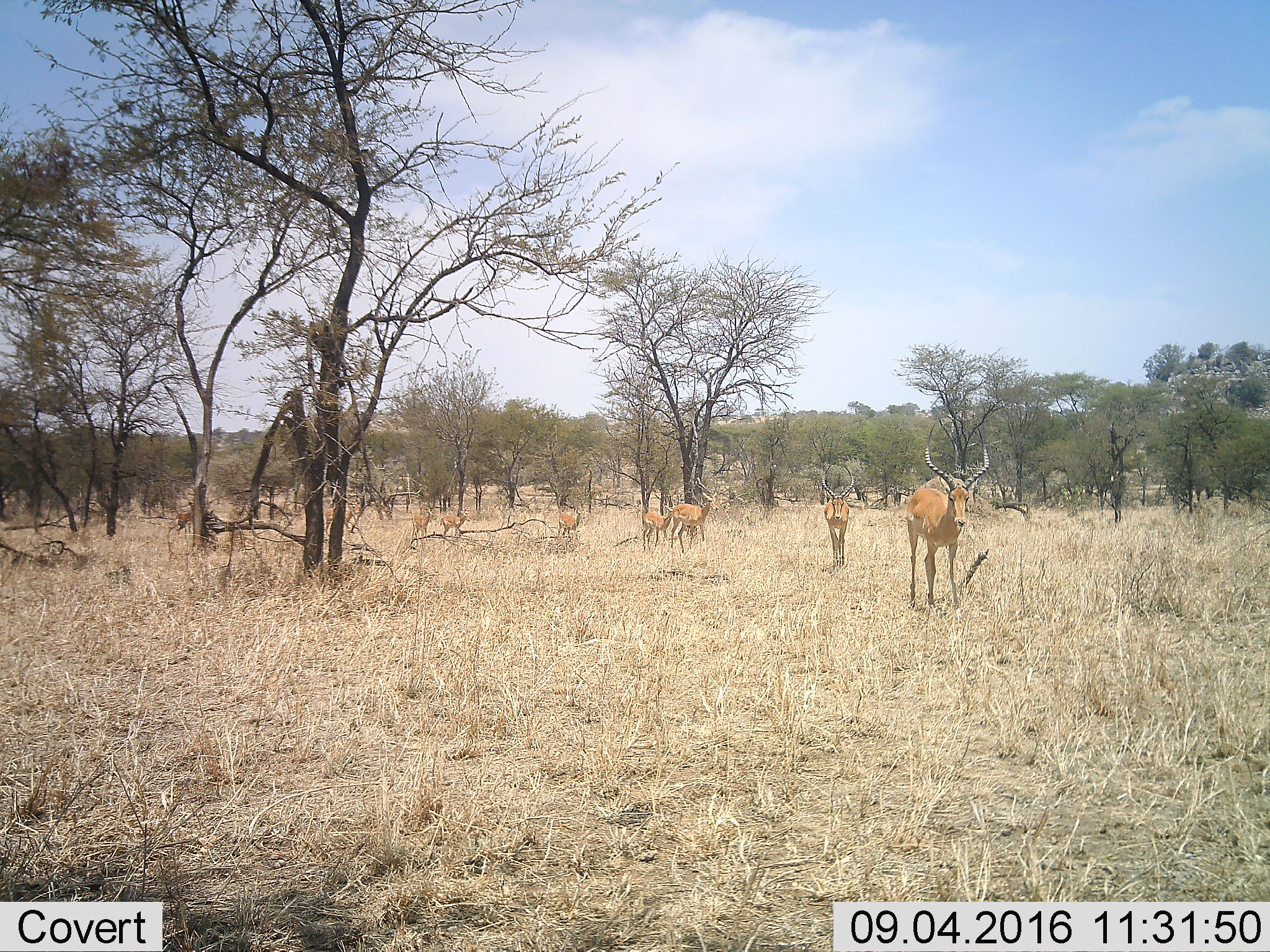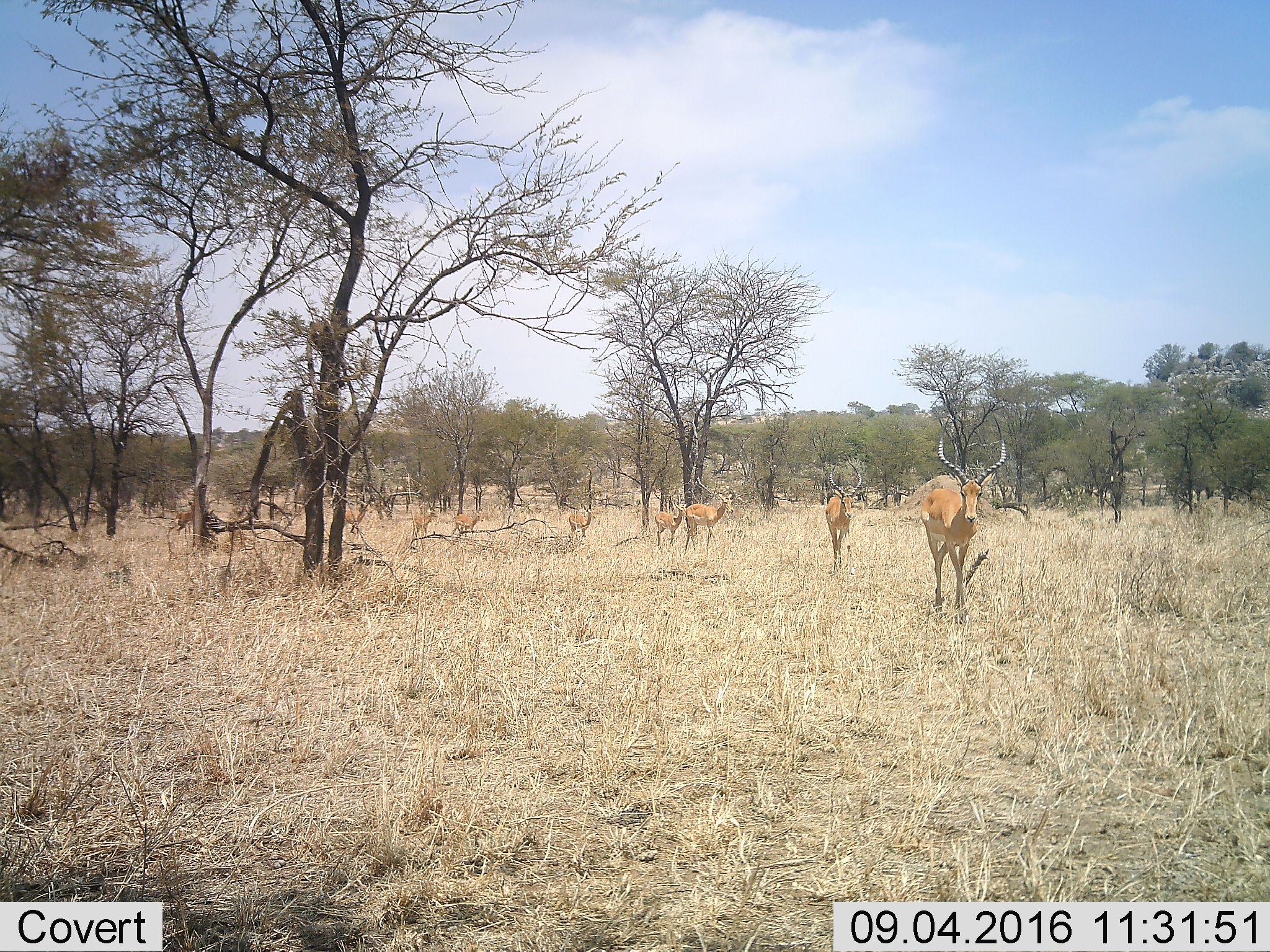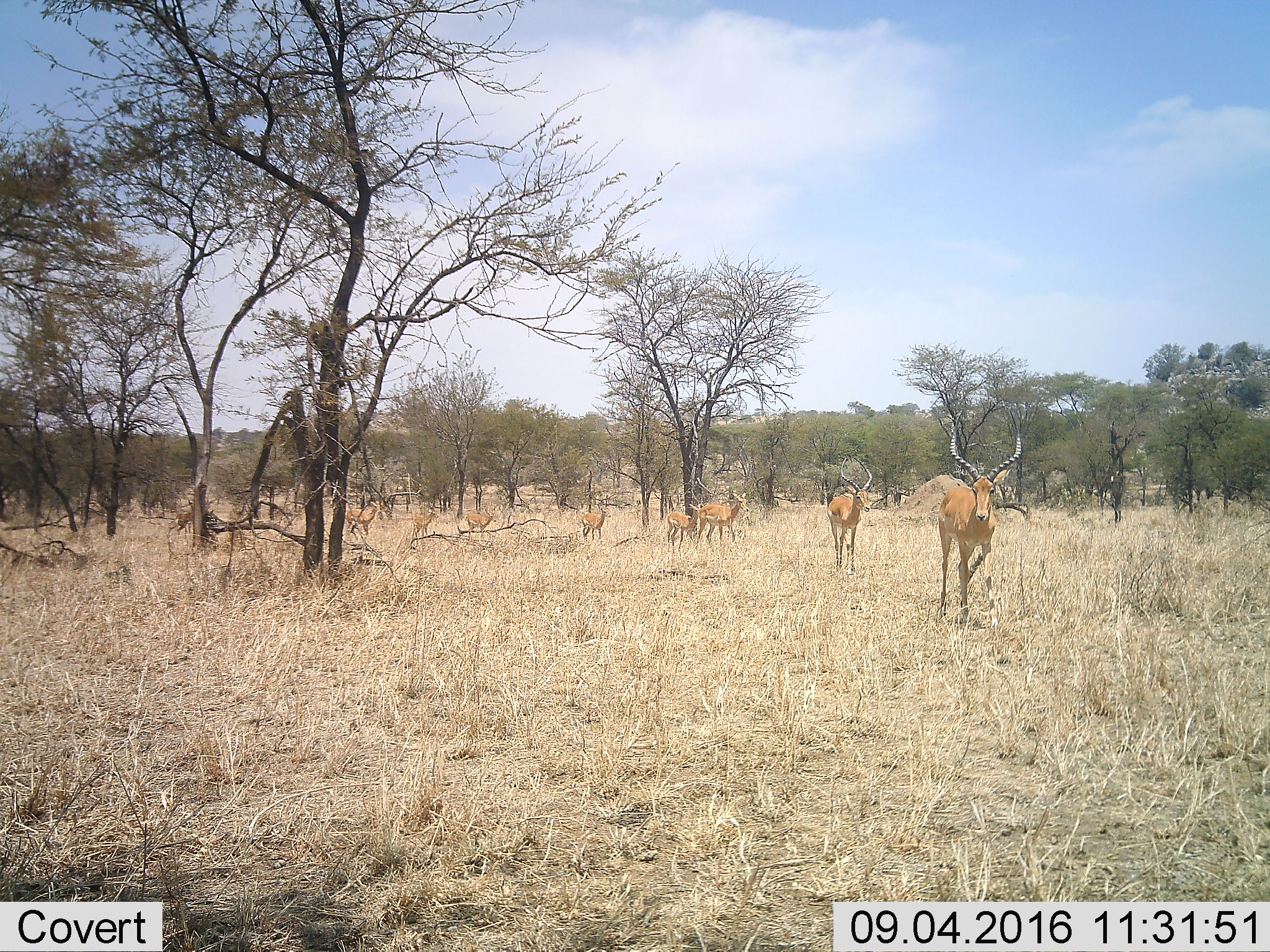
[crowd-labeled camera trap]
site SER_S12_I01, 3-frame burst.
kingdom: Animalia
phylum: Chordata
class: Mammalia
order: Artiodactyla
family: Bovidae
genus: Aepyceros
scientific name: Aepyceros melampus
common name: impala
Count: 8.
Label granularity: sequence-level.